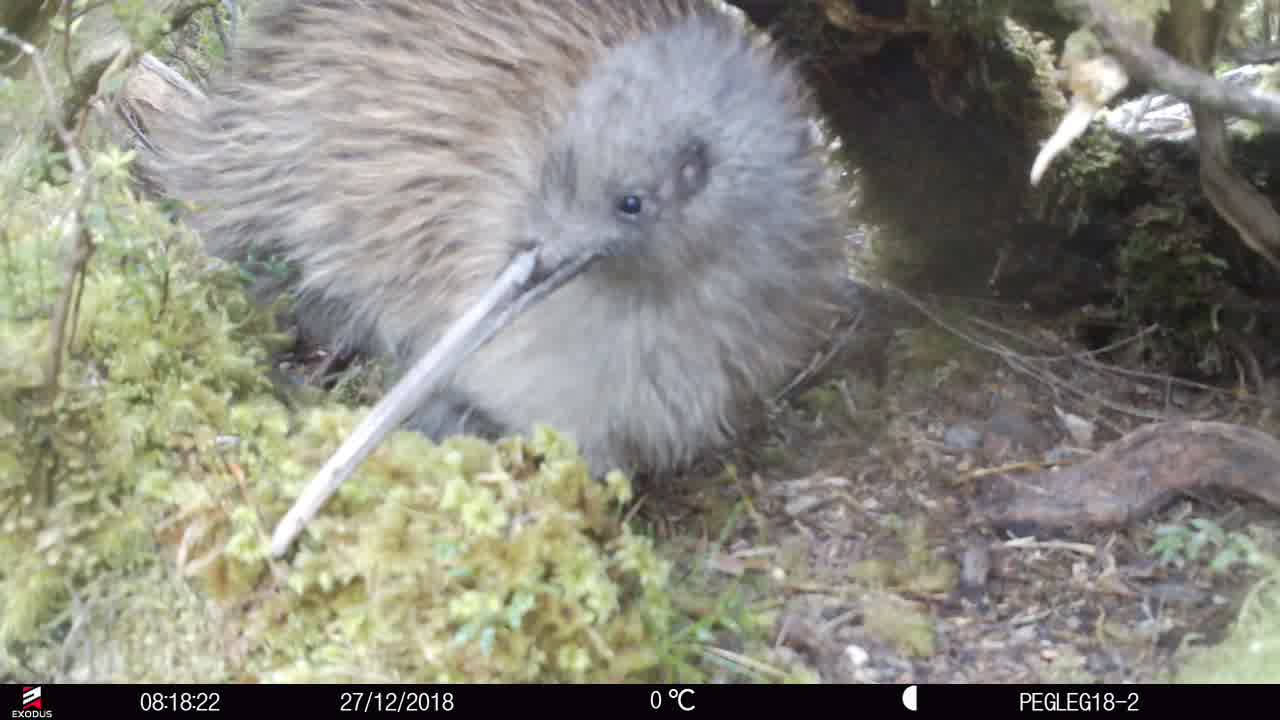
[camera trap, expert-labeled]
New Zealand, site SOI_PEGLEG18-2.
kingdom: Animalia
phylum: Chordata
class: Aves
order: Apterygiformes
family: Apterygidae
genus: Apteryx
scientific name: Apteryx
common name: kiwi